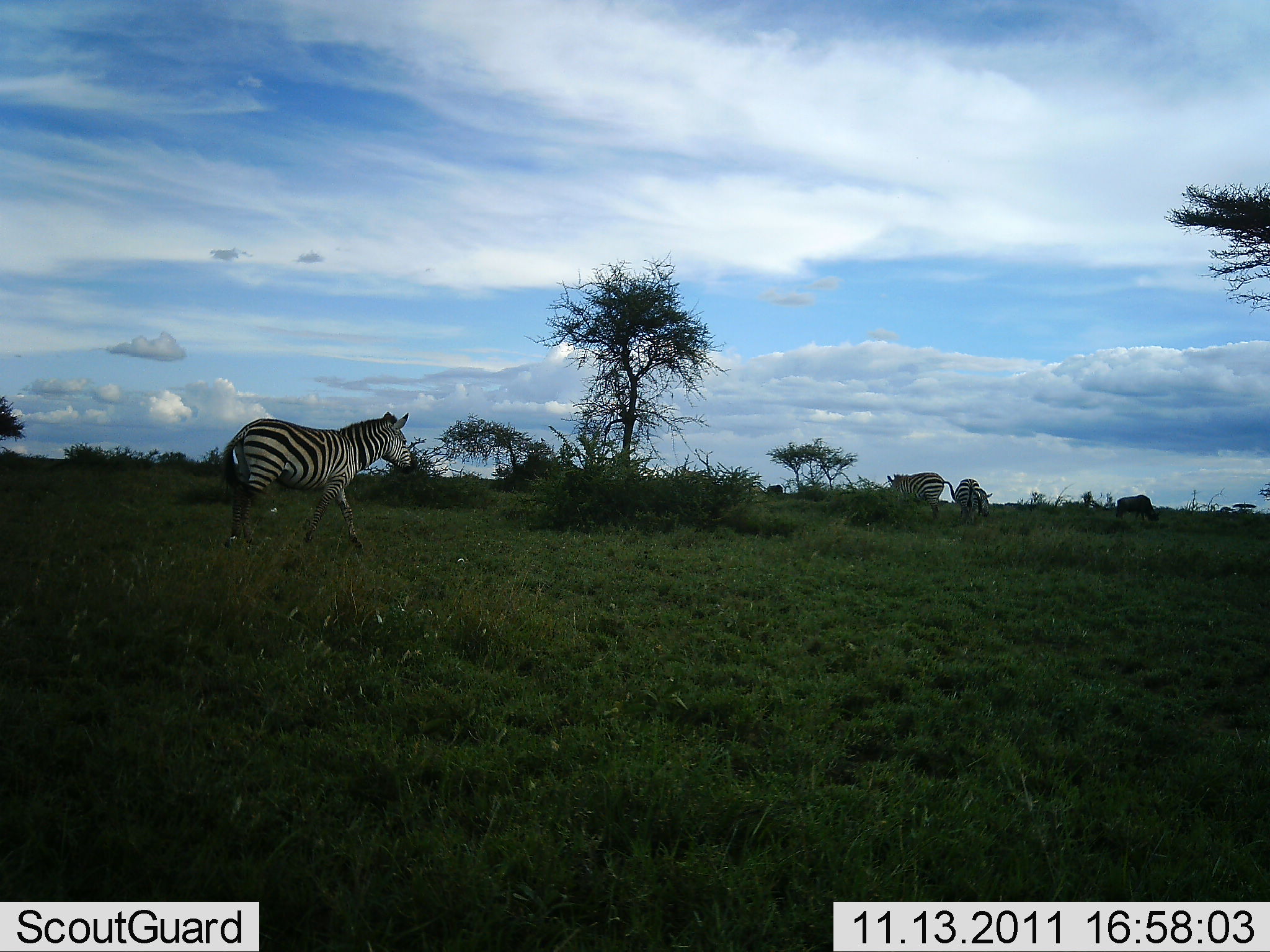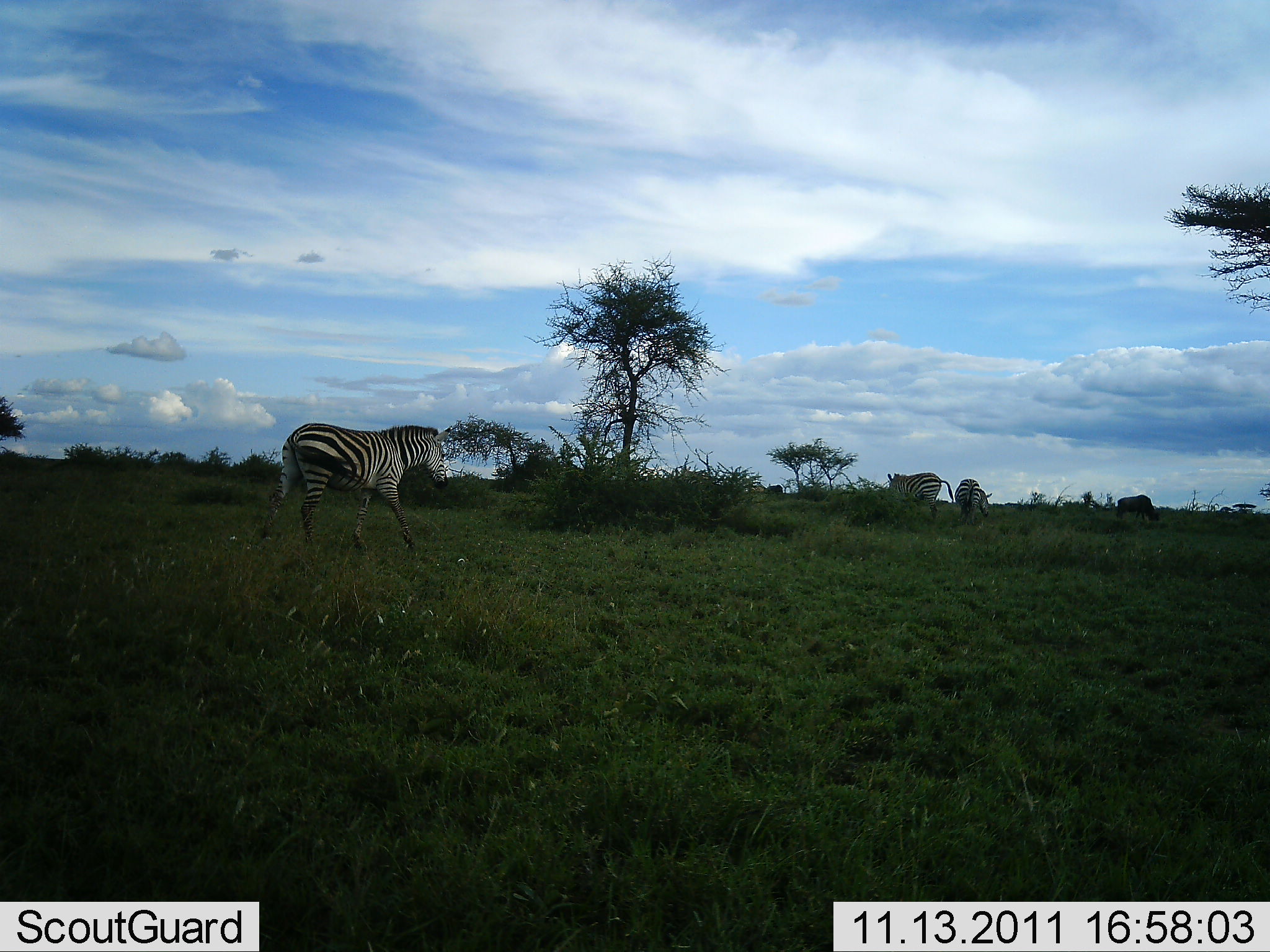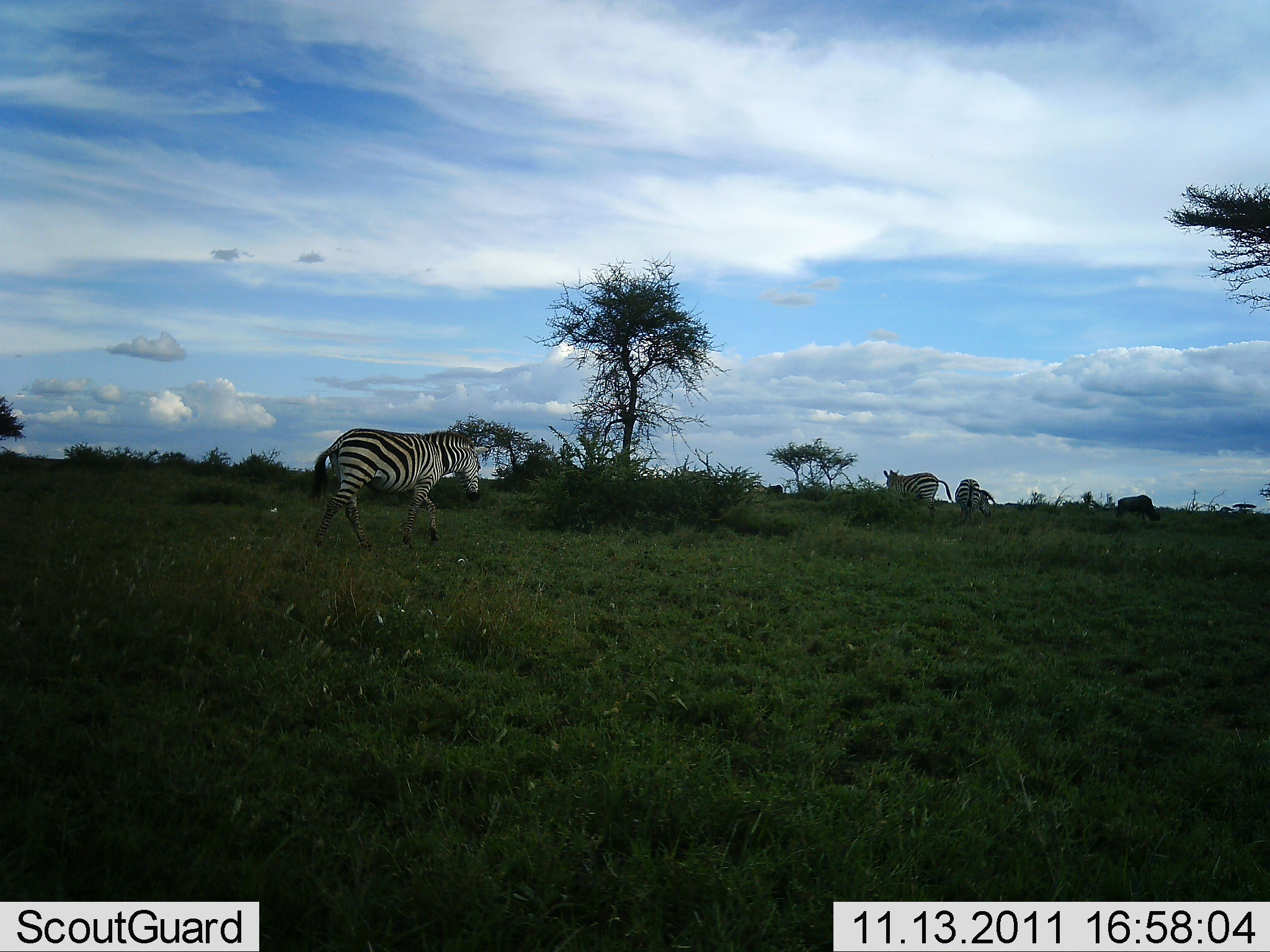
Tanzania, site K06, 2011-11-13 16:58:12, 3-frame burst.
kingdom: Animalia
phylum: Chordata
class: Mammalia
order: Perissodactyla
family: Equidae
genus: Equus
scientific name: Equus quagga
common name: plains zebra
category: zebra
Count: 3.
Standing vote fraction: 7%.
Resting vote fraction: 0%.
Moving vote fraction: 100%.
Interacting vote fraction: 0%.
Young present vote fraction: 0%.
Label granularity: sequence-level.